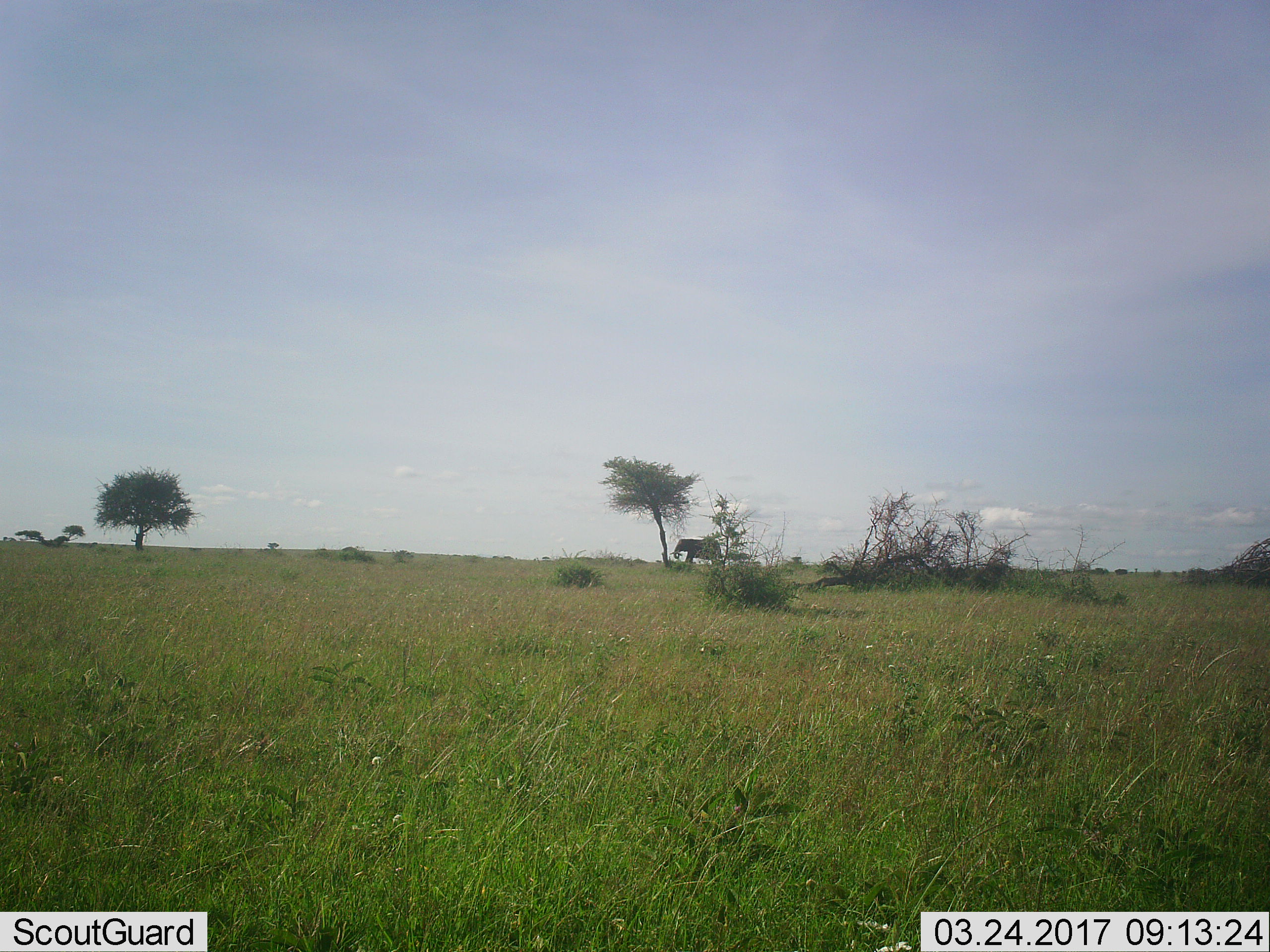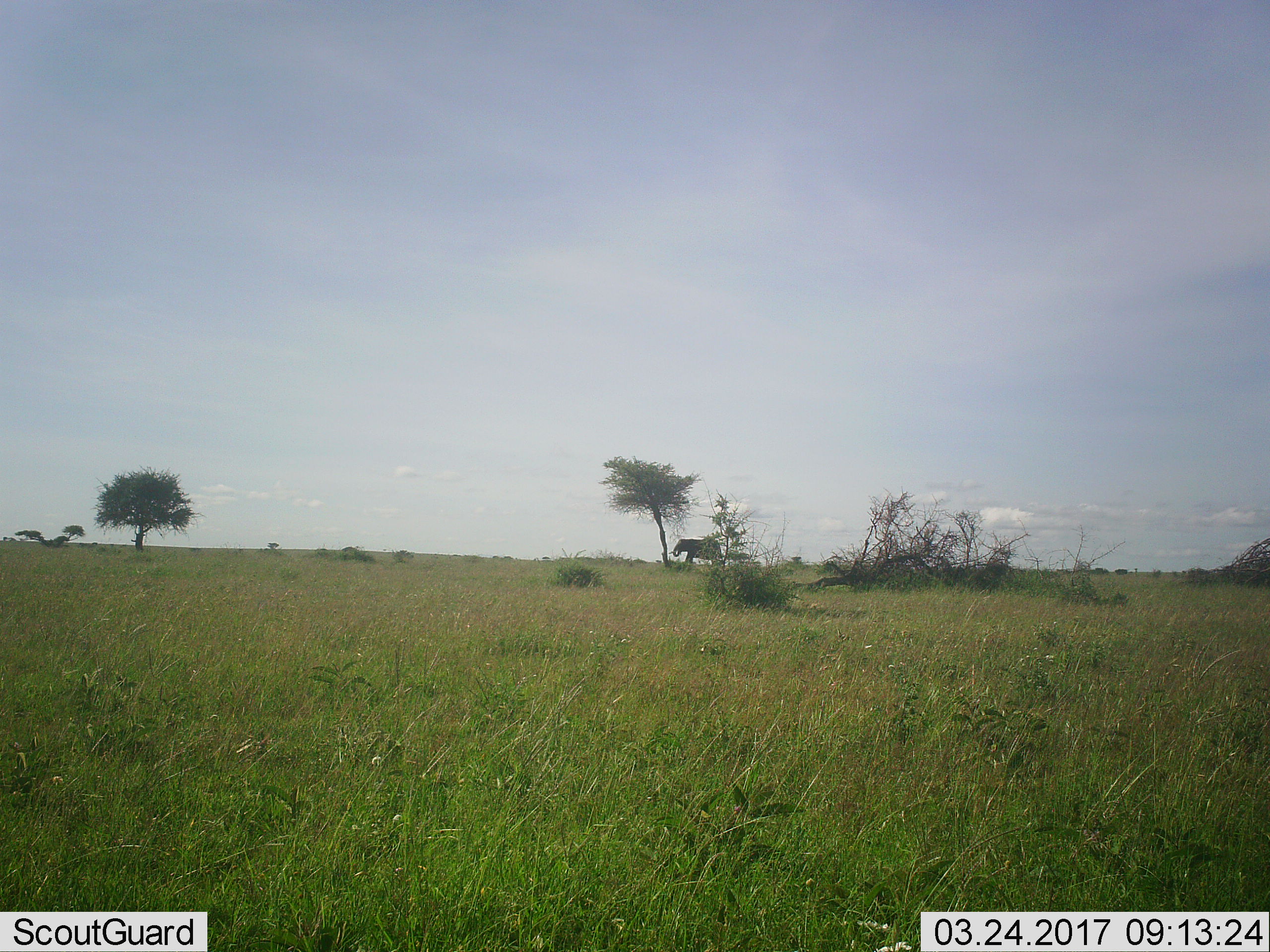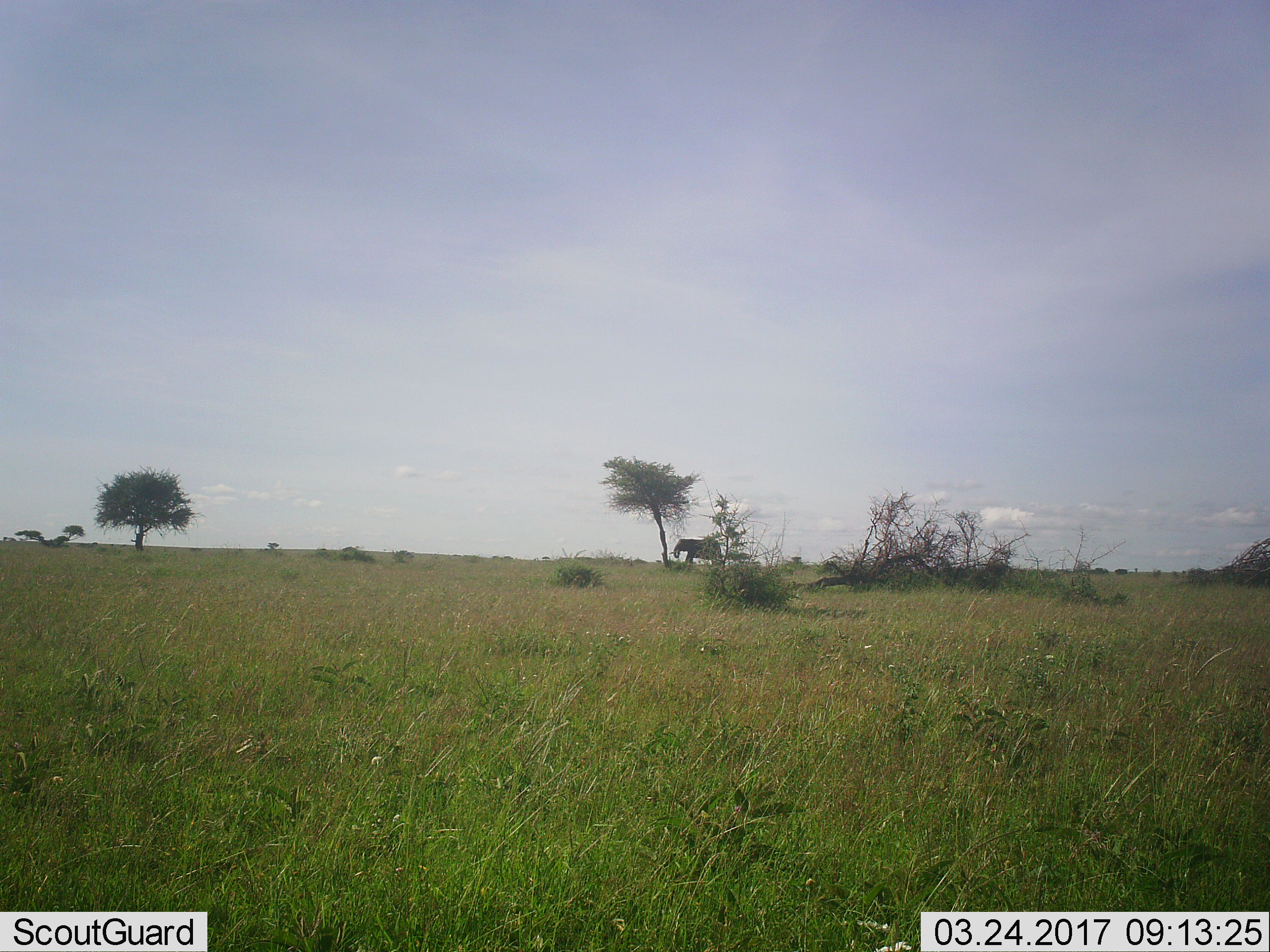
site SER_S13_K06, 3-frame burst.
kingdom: Animalia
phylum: Chordata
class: Mammalia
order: Proboscidea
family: Elephantidae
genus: Loxodonta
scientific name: Loxodonta africana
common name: african bush elephant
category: elephant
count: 1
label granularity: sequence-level